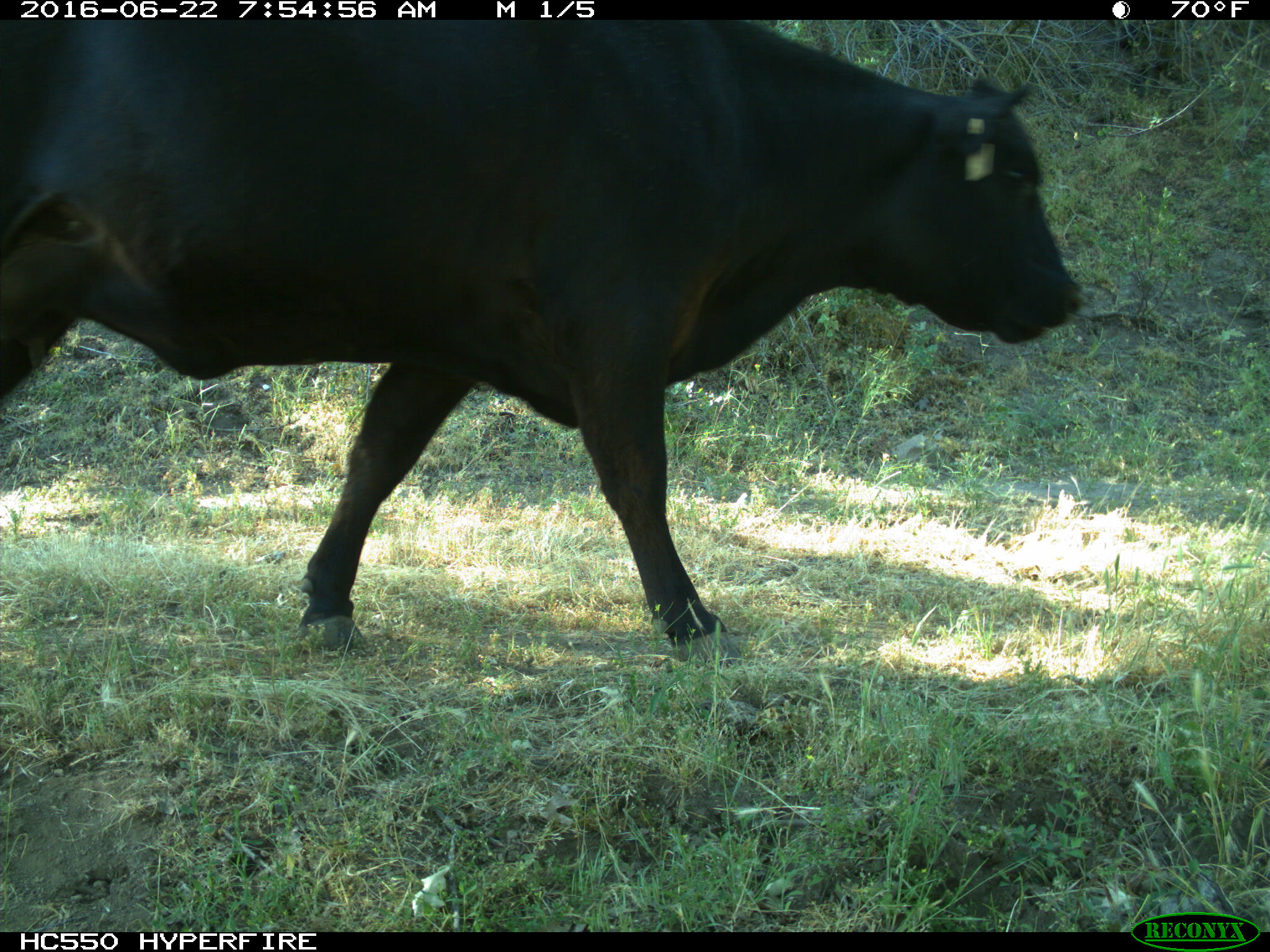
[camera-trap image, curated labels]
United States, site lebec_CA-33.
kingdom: Animalia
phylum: Chordata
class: Mammalia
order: Artiodactyla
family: Bovidae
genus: Bos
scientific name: Bos taurus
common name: domestic cow